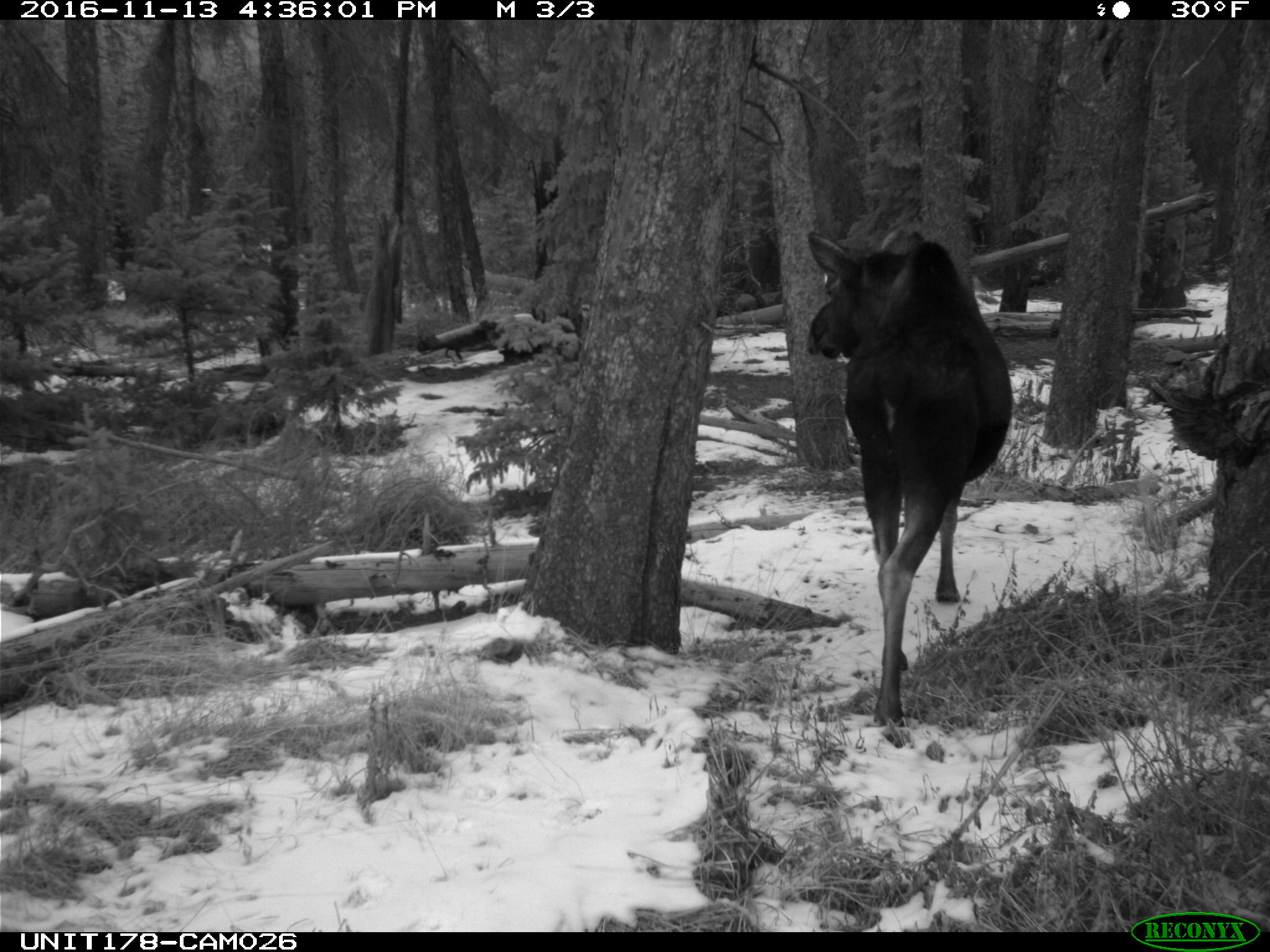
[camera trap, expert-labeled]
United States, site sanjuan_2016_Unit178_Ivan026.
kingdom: Animalia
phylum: Chordata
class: Mammalia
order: Artiodactyla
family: Cervidae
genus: Alces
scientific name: Alces alces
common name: moose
Alces alces (moose).